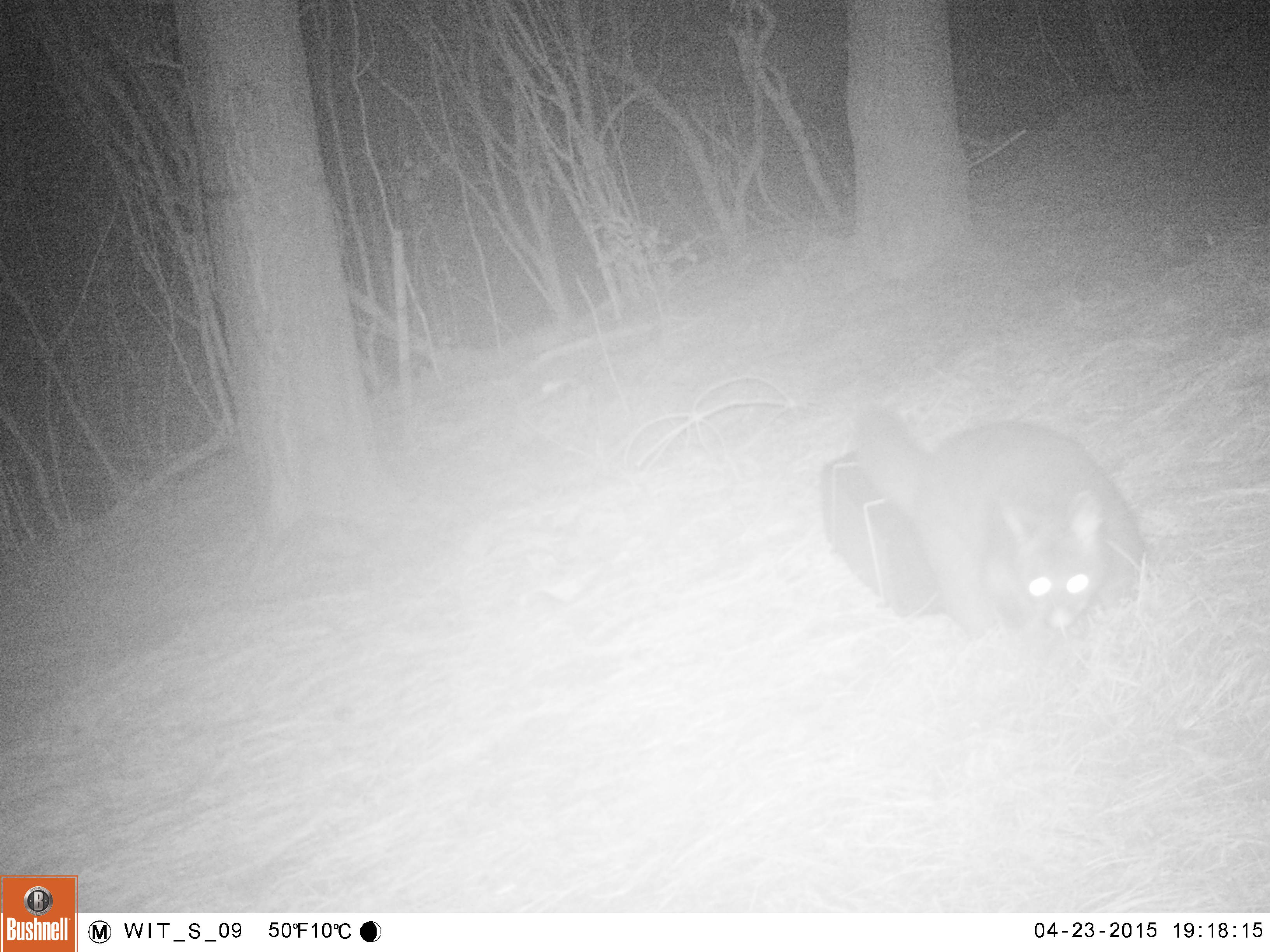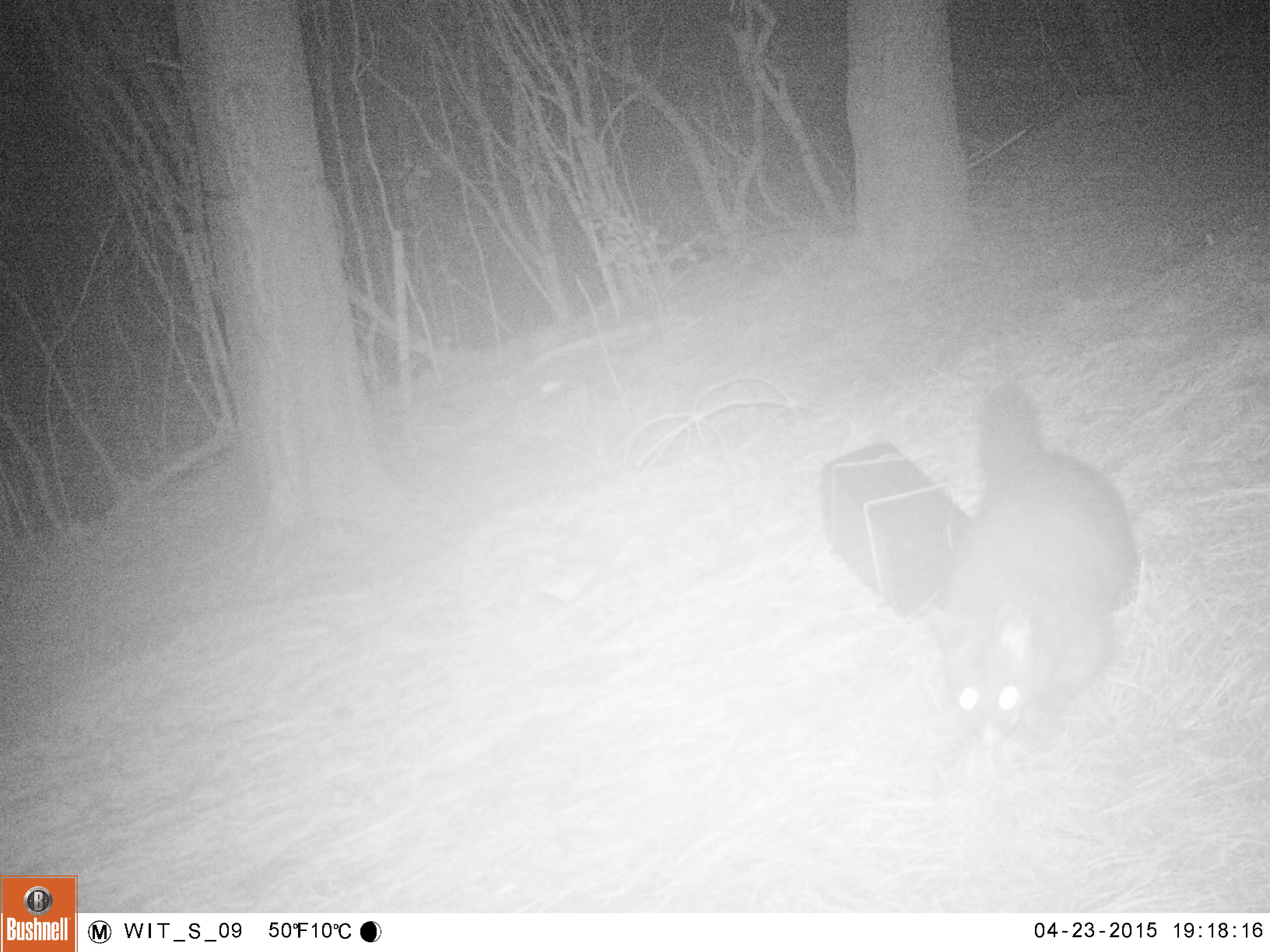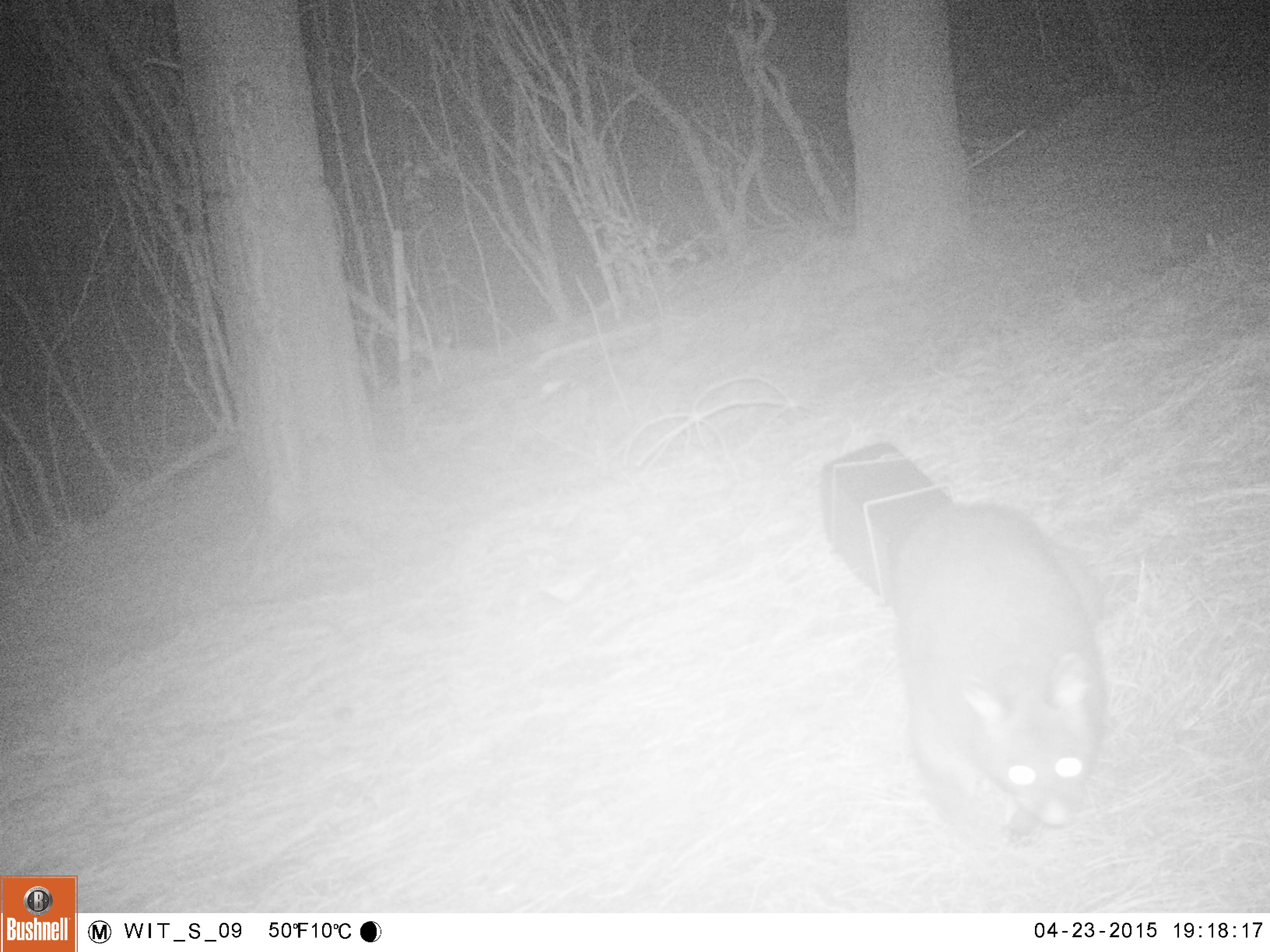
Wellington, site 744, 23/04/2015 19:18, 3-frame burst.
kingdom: Animalia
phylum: Chordata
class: Mammalia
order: Didelphimorphia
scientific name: Didelphimorphia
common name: possum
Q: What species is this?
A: Possum (Didelphimorphia).